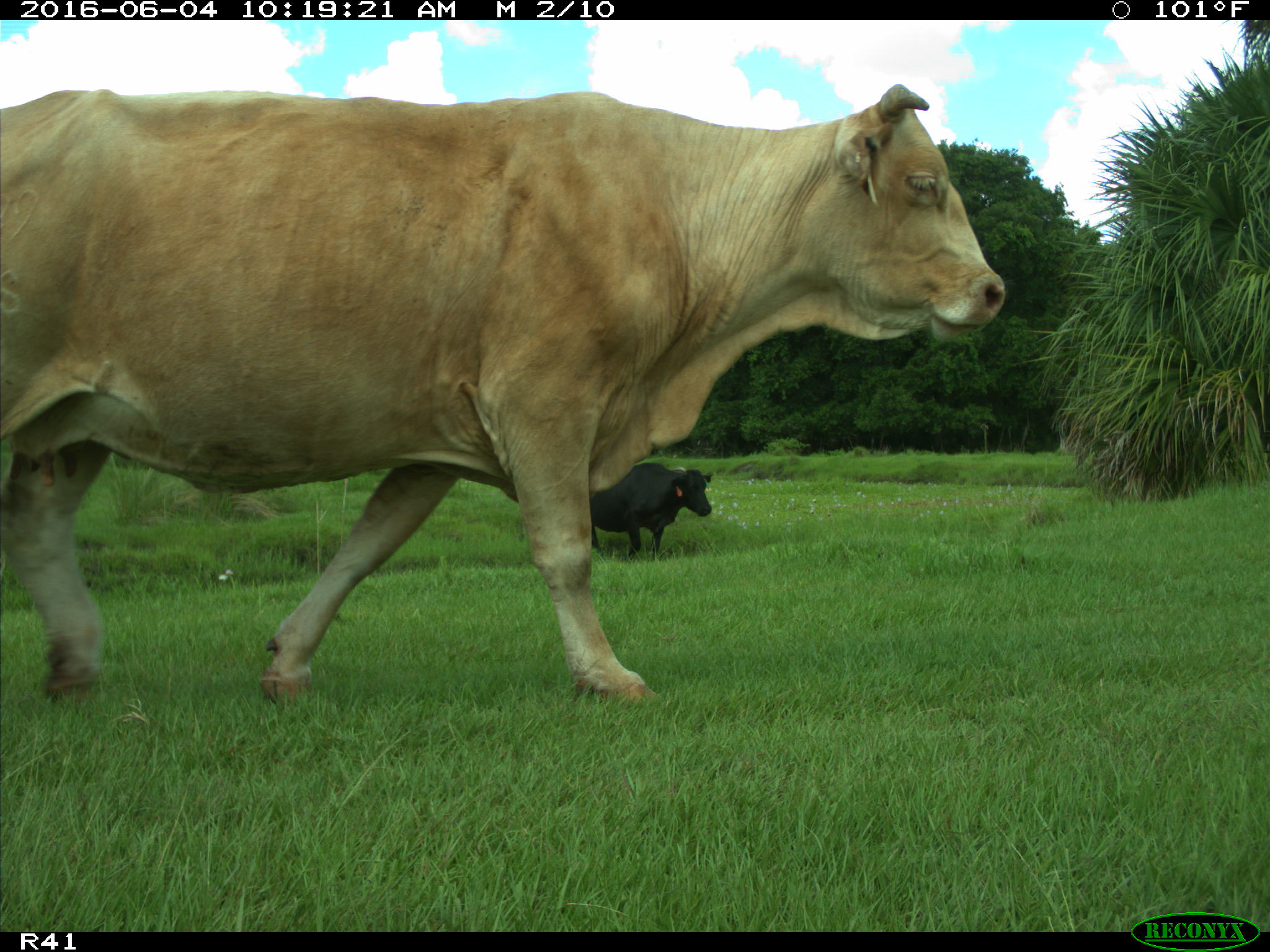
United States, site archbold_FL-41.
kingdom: Animalia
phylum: Chordata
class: Mammalia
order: Artiodactyla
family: Bovidae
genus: Bos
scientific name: Bos taurus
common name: domestic cow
Bos taurus (domestic cow).